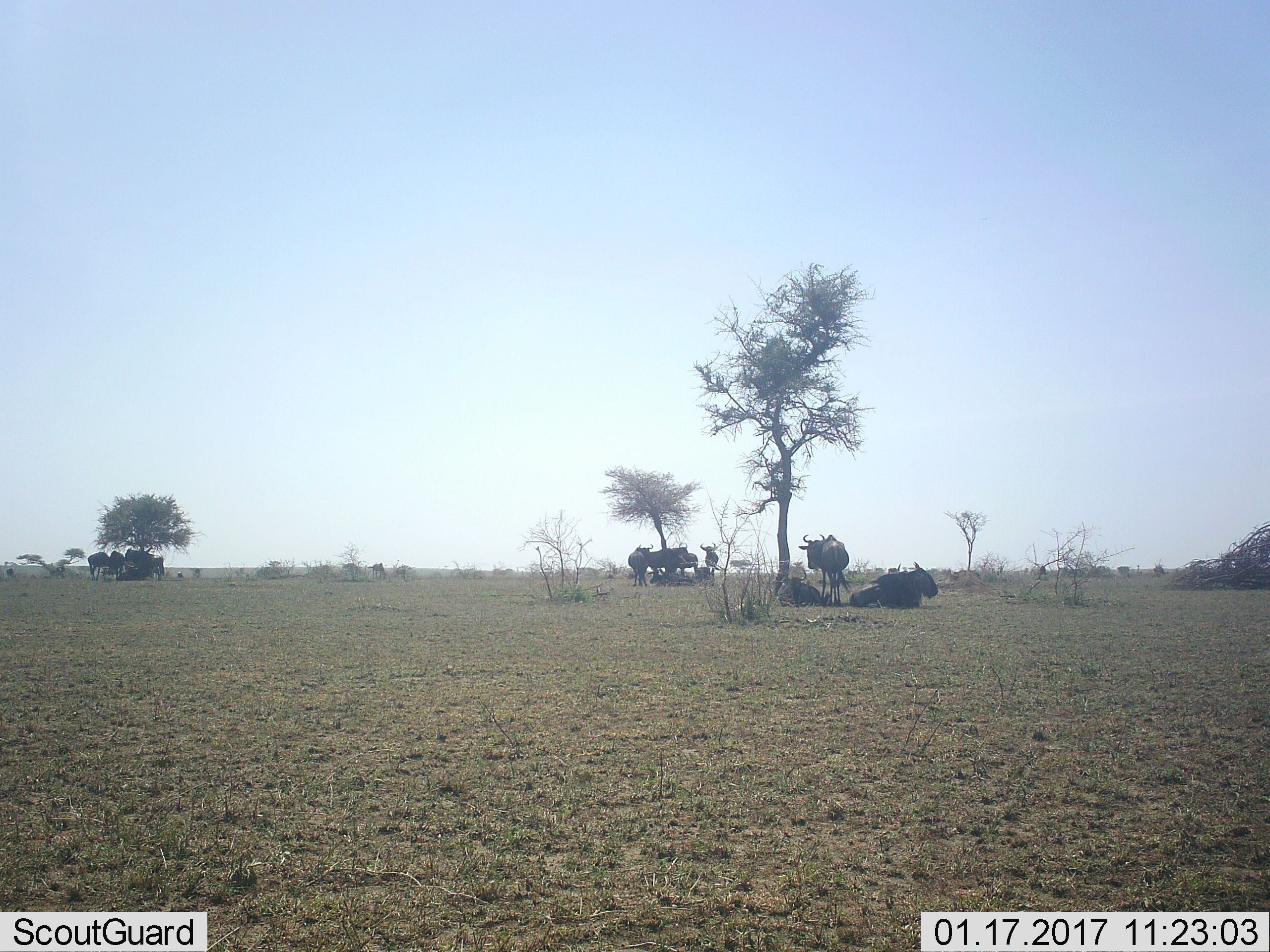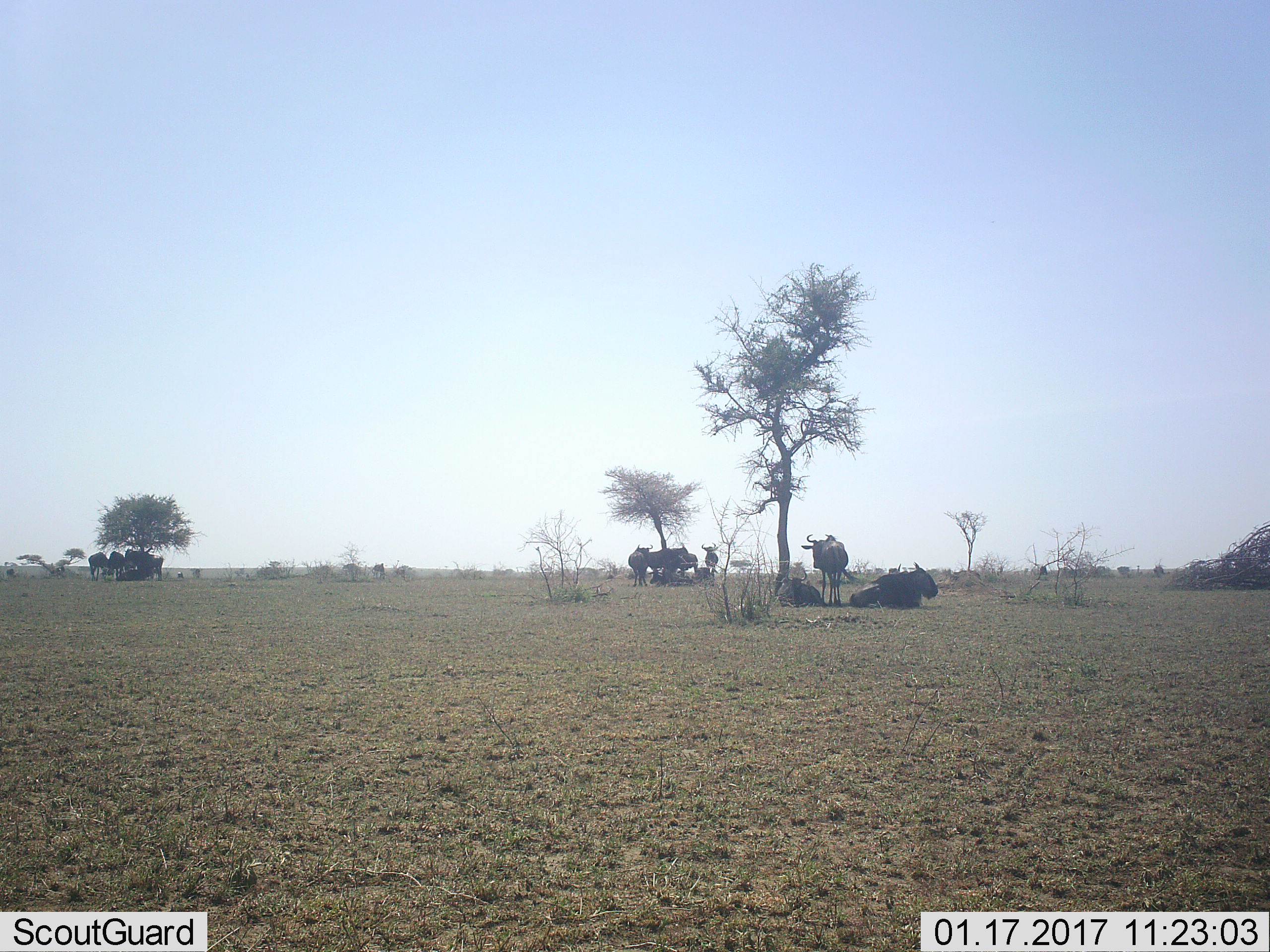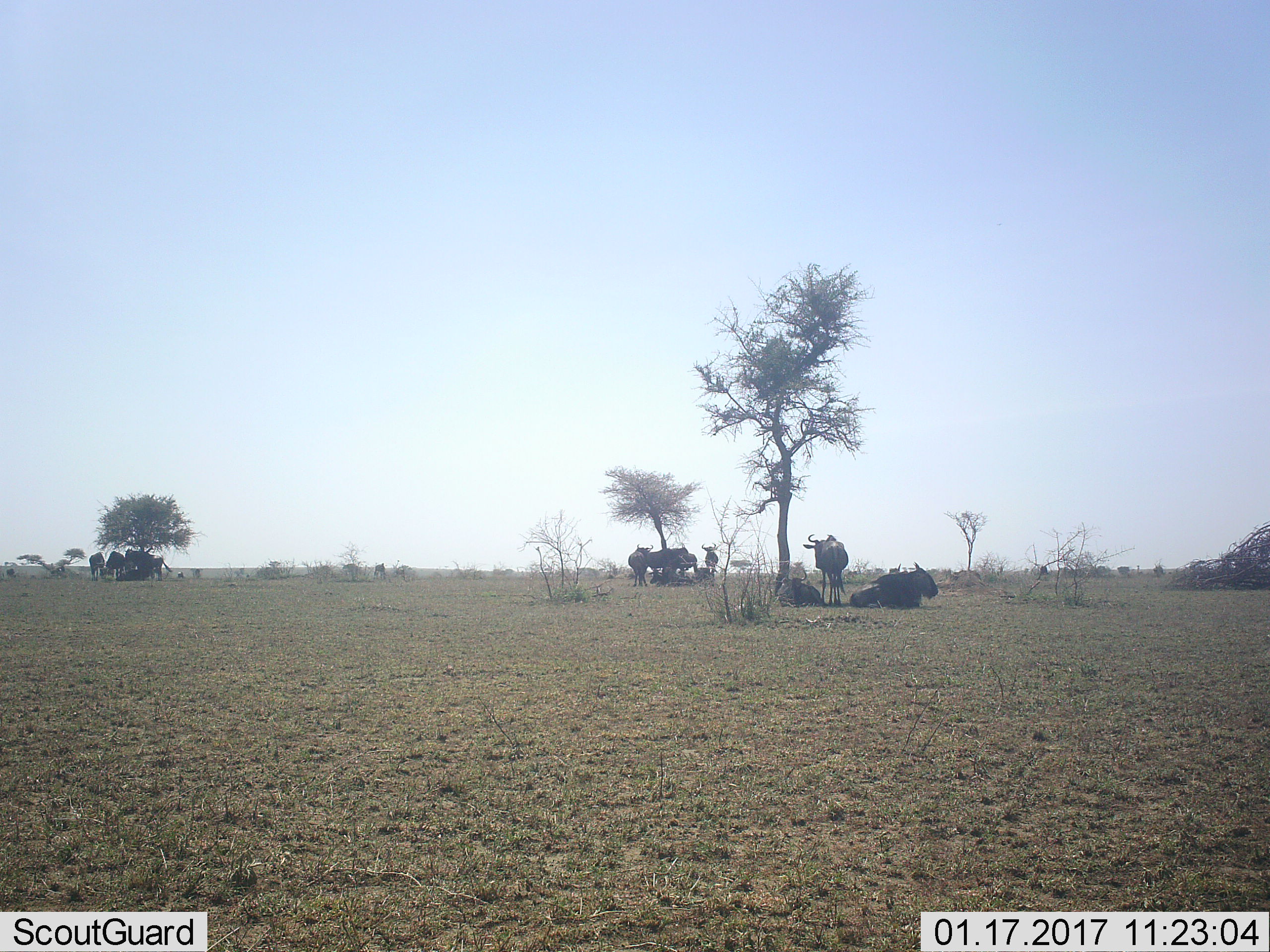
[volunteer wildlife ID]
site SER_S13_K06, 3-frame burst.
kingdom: Animalia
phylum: Chordata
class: Mammalia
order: Artiodactyla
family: Bovidae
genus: Connochaetes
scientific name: Connochaetes taurinus taurinus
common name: blue wildebeest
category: wildebeestblue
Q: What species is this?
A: Wildebeestblue (blue wildebeest) (Connochaetes taurinus taurinus).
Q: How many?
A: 11-50.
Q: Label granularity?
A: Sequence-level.